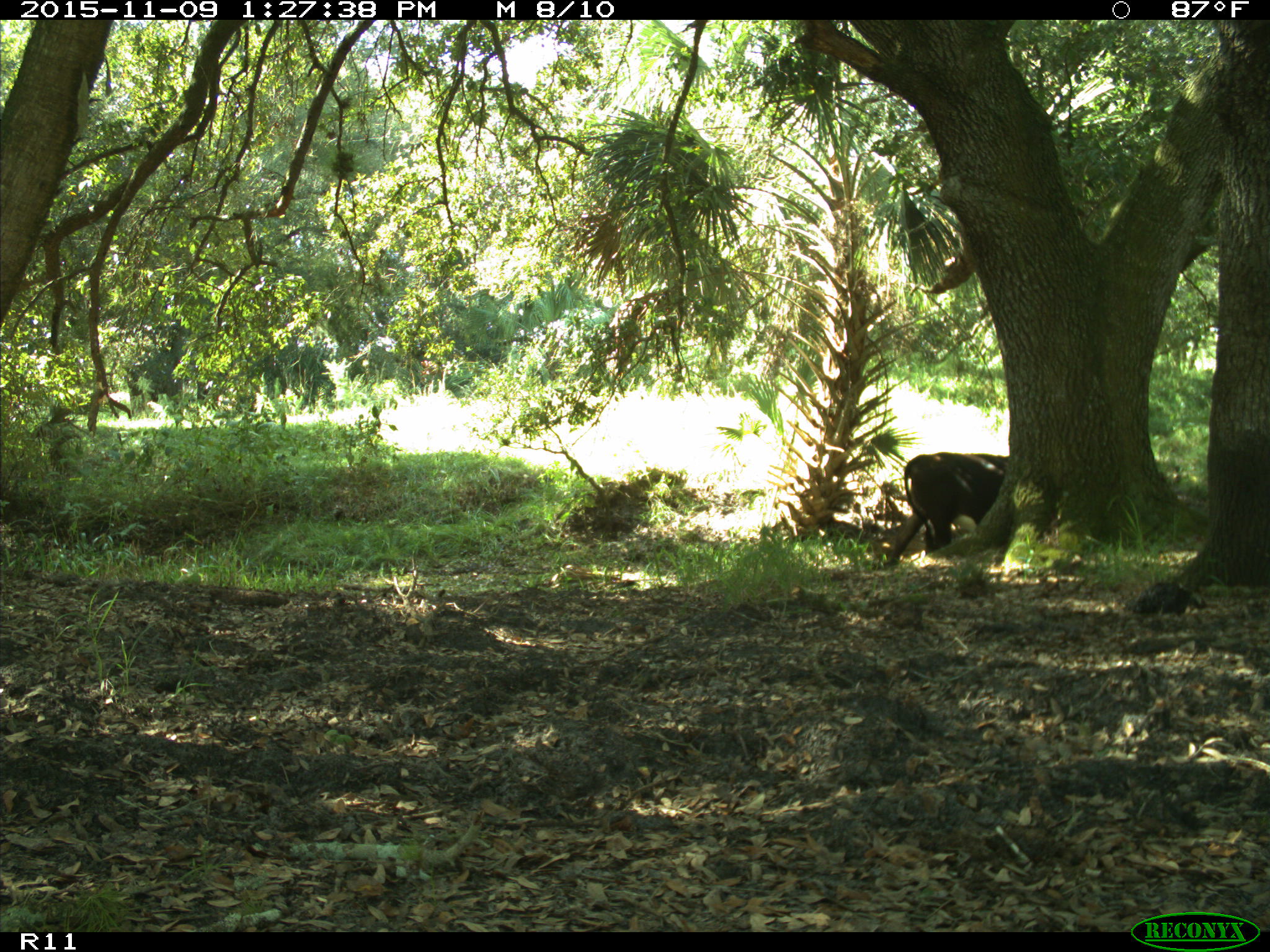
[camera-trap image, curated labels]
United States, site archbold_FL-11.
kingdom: Animalia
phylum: Chordata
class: Mammalia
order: Artiodactyla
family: Bovidae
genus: Bos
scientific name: Bos taurus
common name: domestic cow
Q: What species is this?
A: Bos taurus (domestic cow).